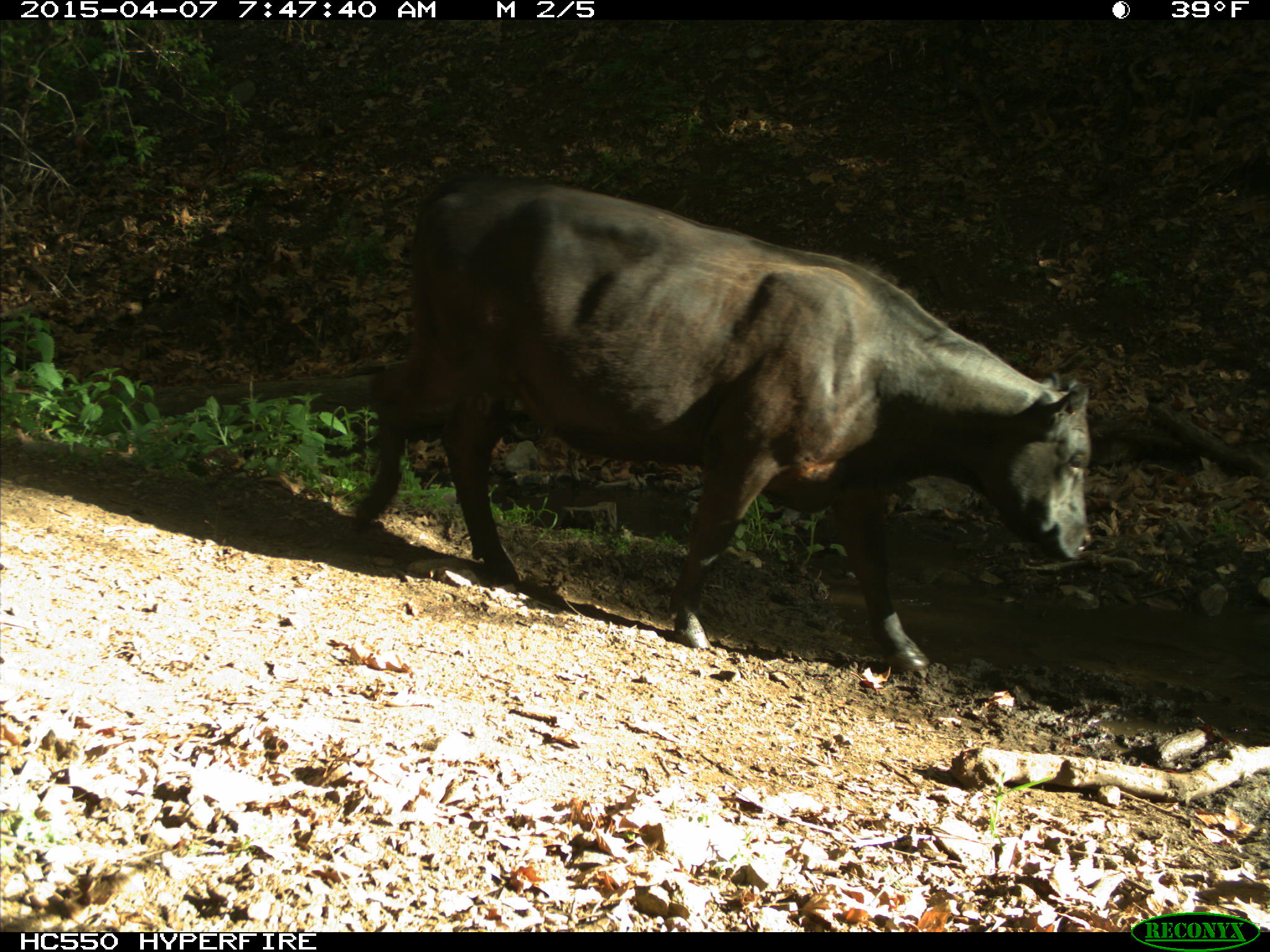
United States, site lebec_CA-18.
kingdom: Animalia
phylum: Chordata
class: Mammalia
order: Artiodactyla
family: Bovidae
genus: Bos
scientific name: Bos taurus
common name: domestic cow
Bos taurus (domestic cow).